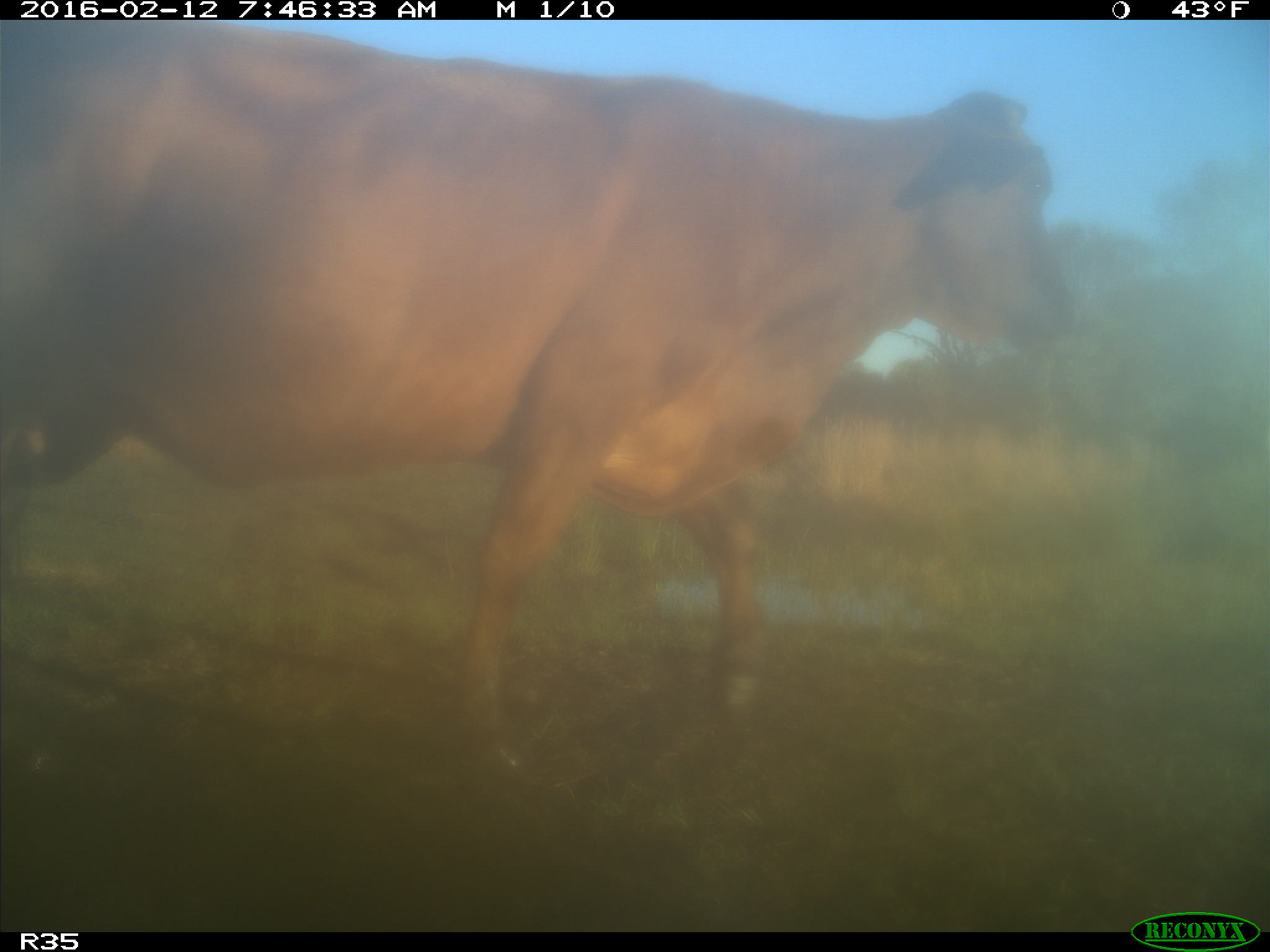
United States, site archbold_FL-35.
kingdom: Animalia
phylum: Chordata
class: Mammalia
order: Artiodactyla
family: Bovidae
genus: Bos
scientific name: Bos taurus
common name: domestic cow